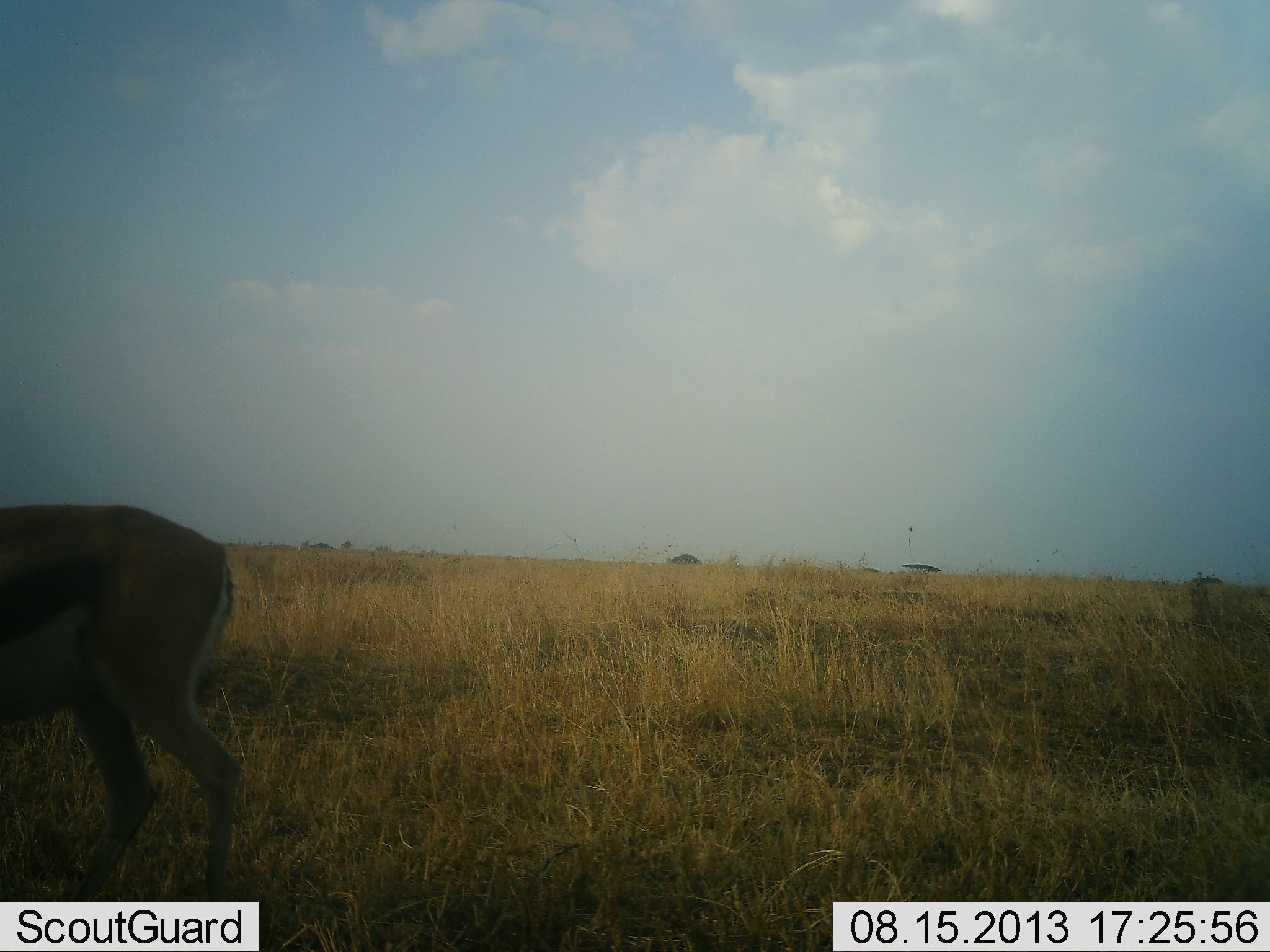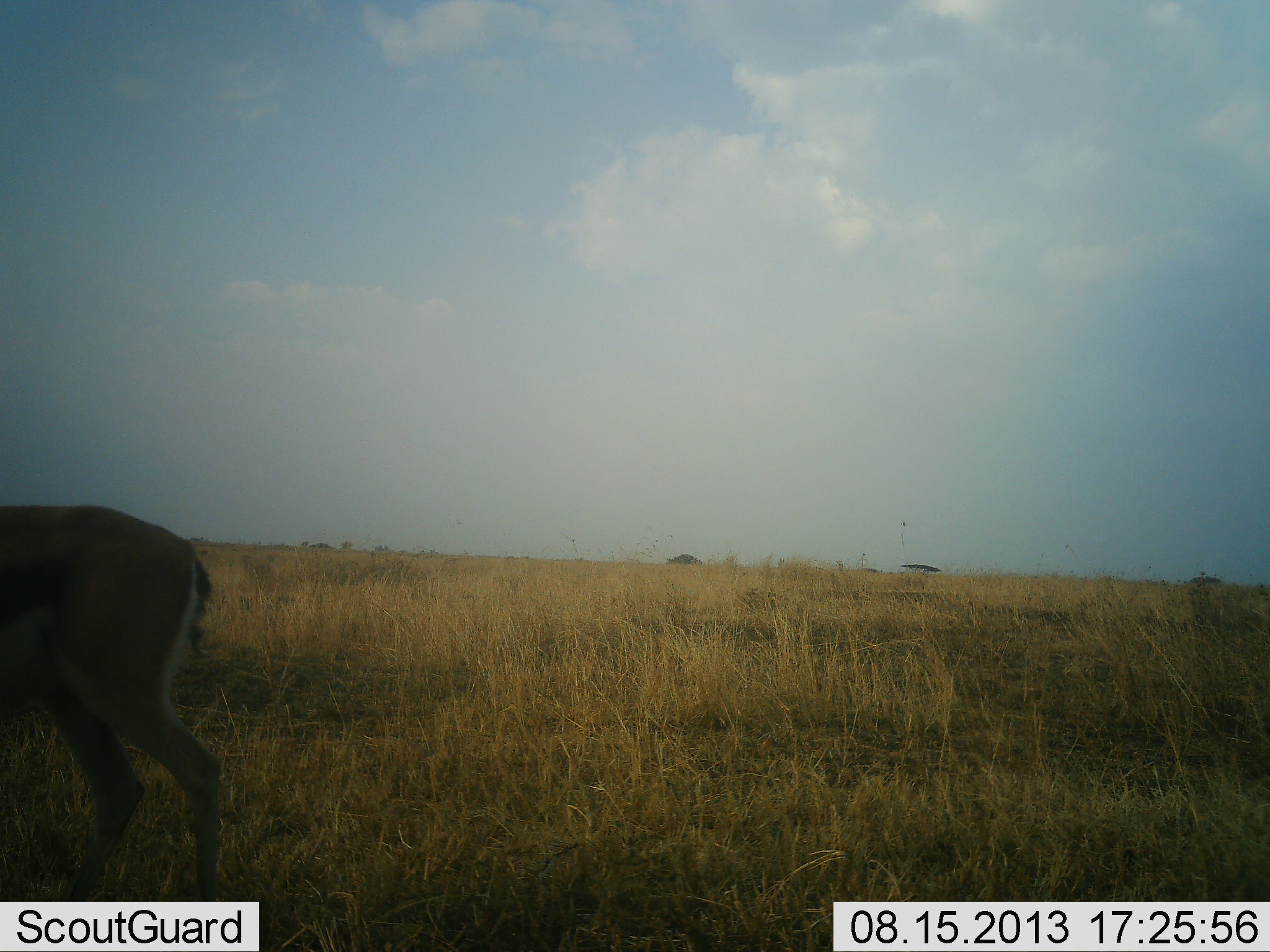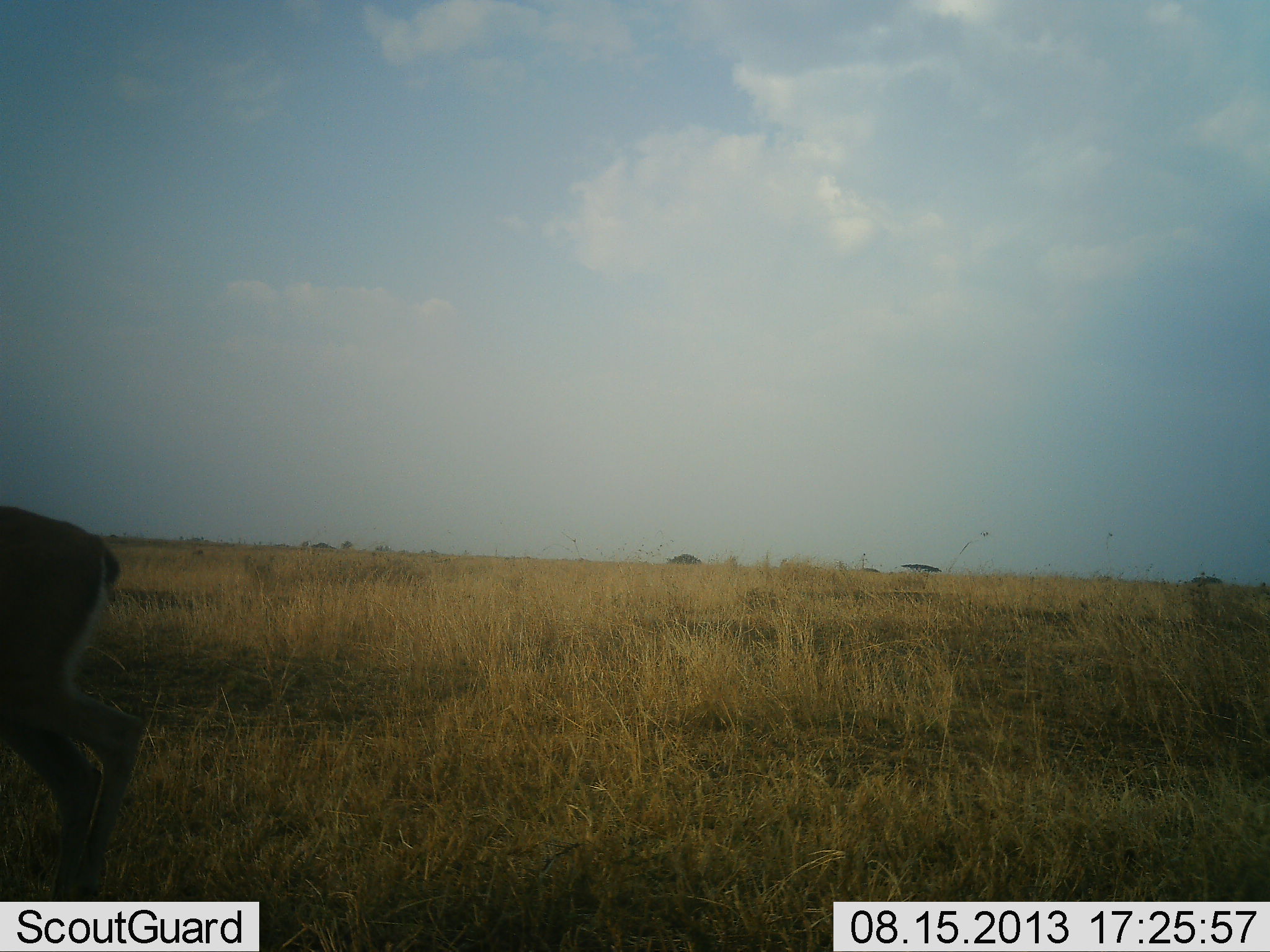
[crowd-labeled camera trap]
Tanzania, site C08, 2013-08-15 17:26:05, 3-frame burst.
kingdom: Animalia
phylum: Chordata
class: Mammalia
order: Artiodactyla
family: Bovidae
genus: Eudorcas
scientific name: Eudorcas thomsonii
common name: thomson's gazelle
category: gazellethomsons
Gazellethomsons (thomson's gazelle) (Eudorcas thomsonii), count 1. Behavior (volunteer vote fractions): standing 53%, resting 0%, moving 47%, interacting 0%. Young present (vote fraction): 0%. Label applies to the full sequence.